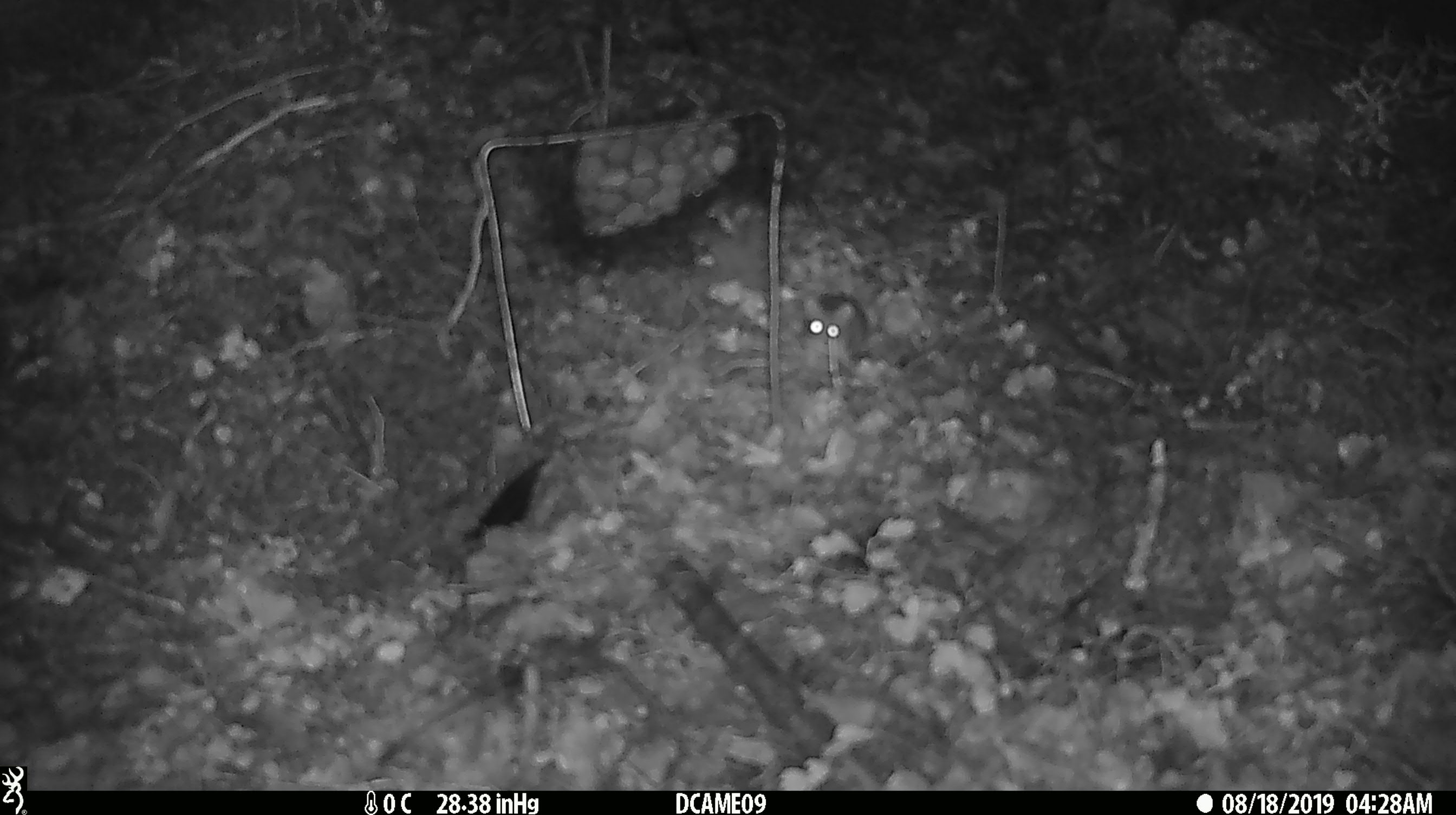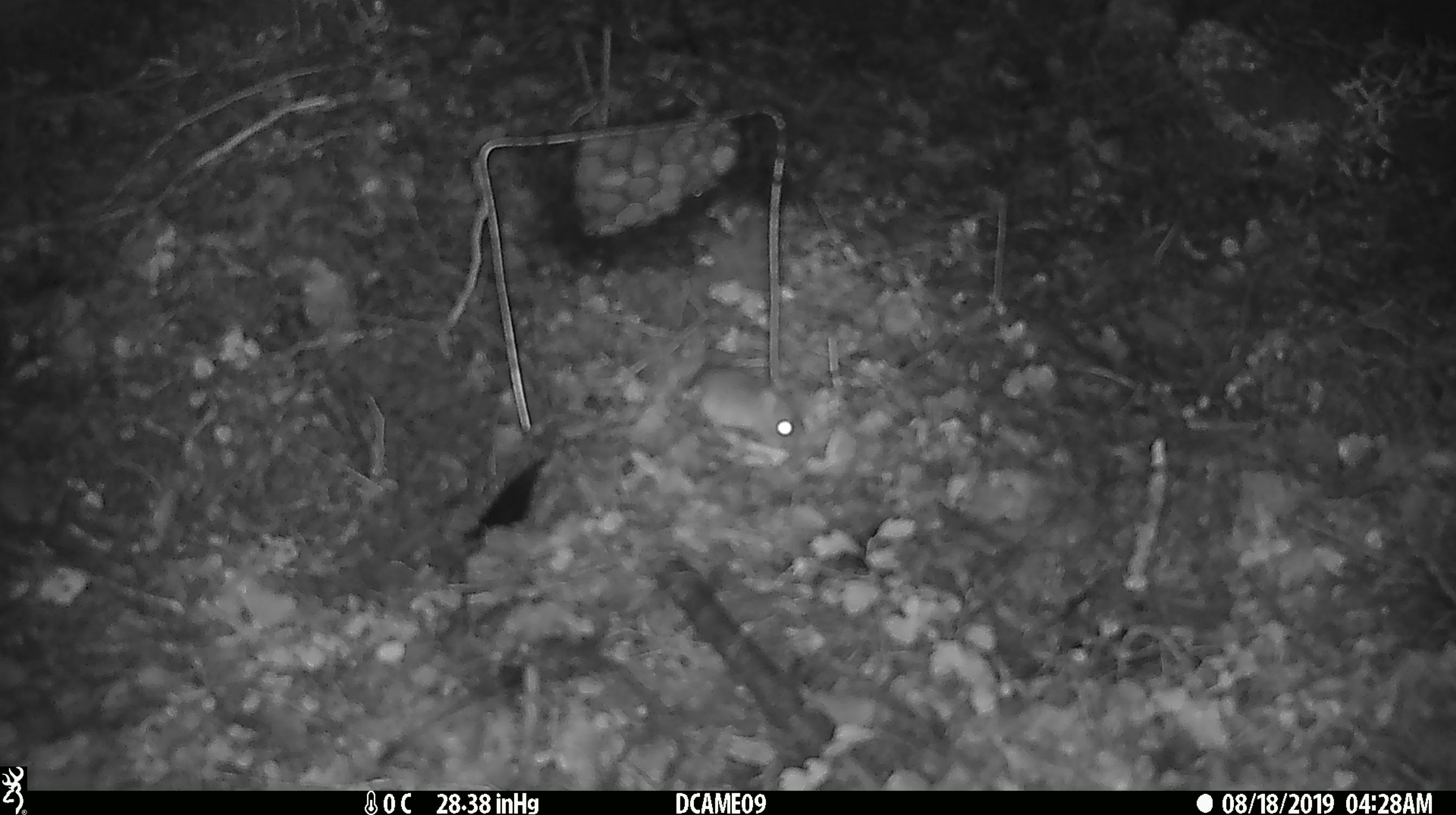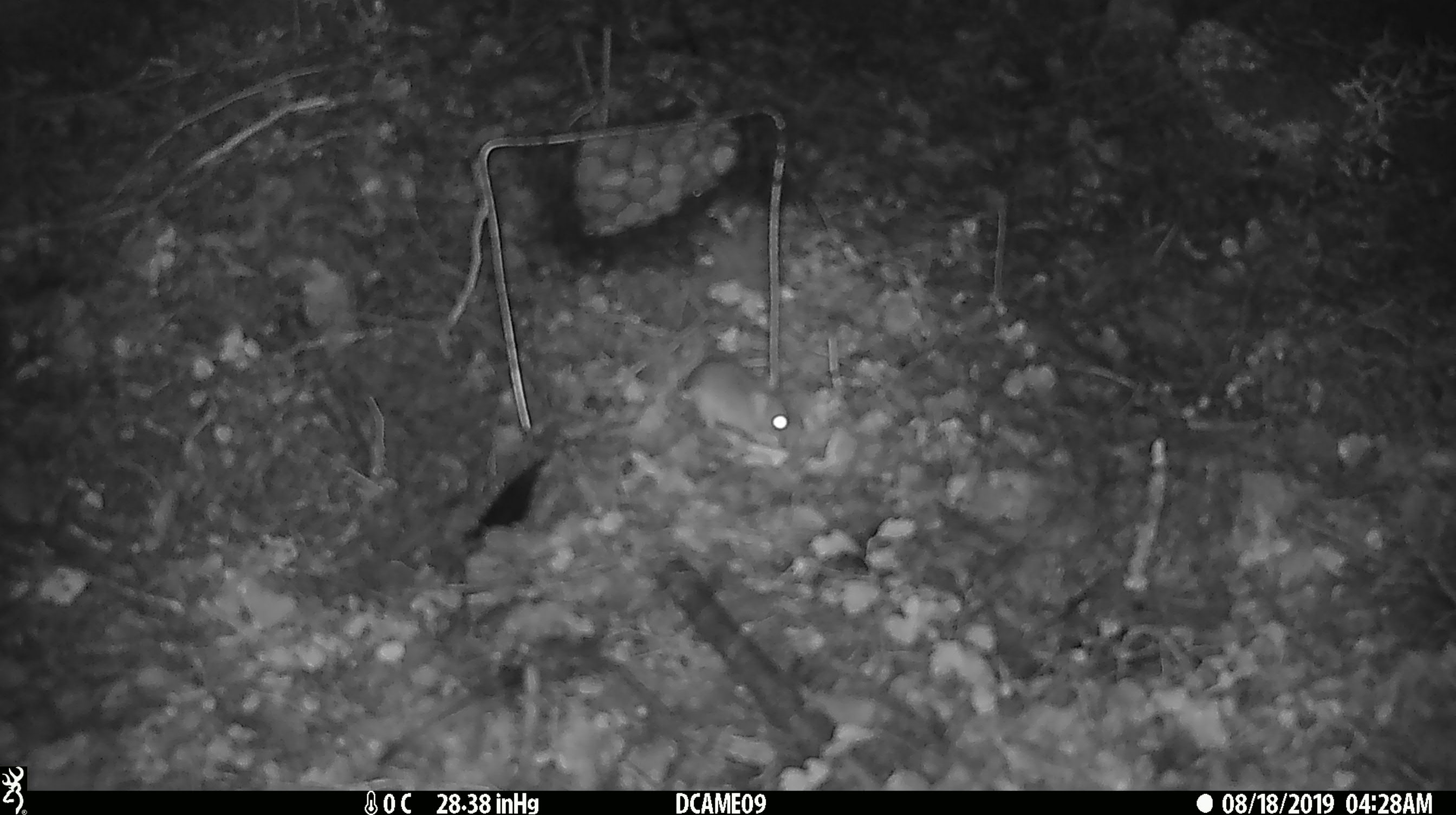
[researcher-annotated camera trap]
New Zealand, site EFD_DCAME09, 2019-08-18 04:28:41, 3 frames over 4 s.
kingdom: Animalia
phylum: Chordata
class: Mammalia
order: Rodentia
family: Muridae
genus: Mus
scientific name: Mus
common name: mouse